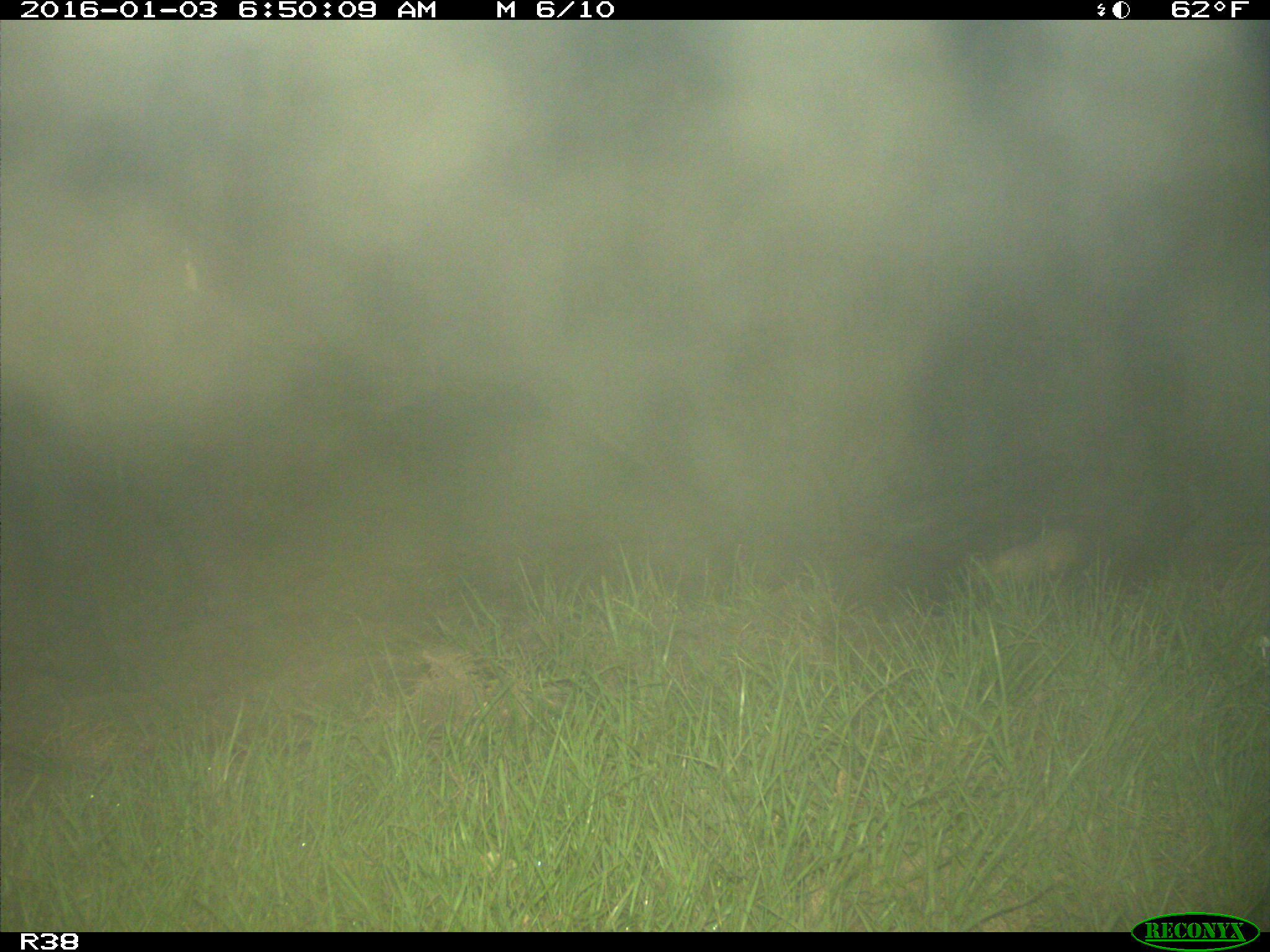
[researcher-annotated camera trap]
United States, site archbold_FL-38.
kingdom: Animalia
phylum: Chordata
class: Mammalia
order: Artiodactyla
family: Bovidae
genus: Bos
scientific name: Bos taurus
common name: domestic cow